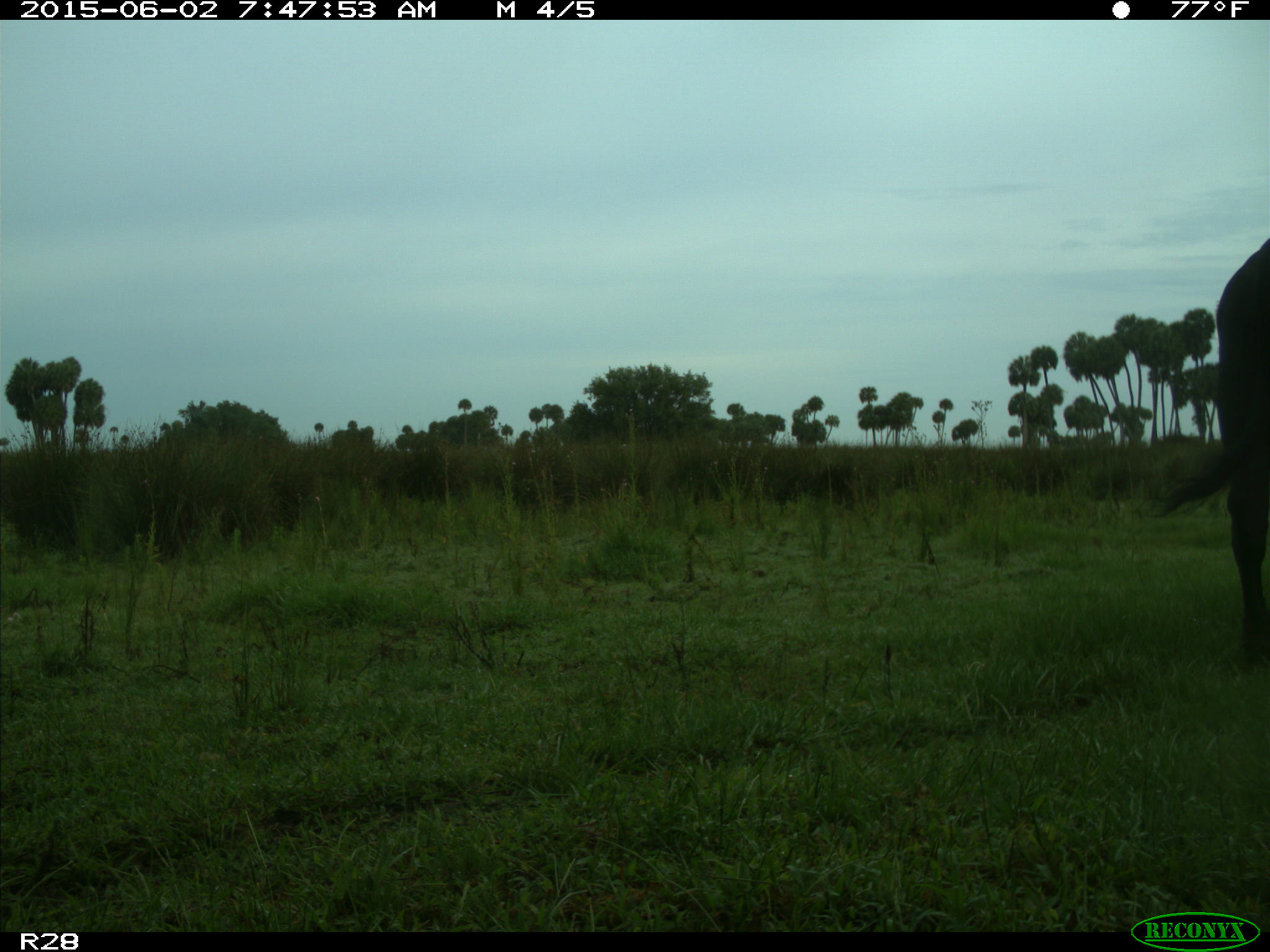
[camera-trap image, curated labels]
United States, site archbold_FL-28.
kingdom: Animalia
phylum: Chordata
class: Mammalia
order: Artiodactyla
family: Bovidae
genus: Bos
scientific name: Bos taurus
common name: domestic cow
Bos taurus (domestic cow).